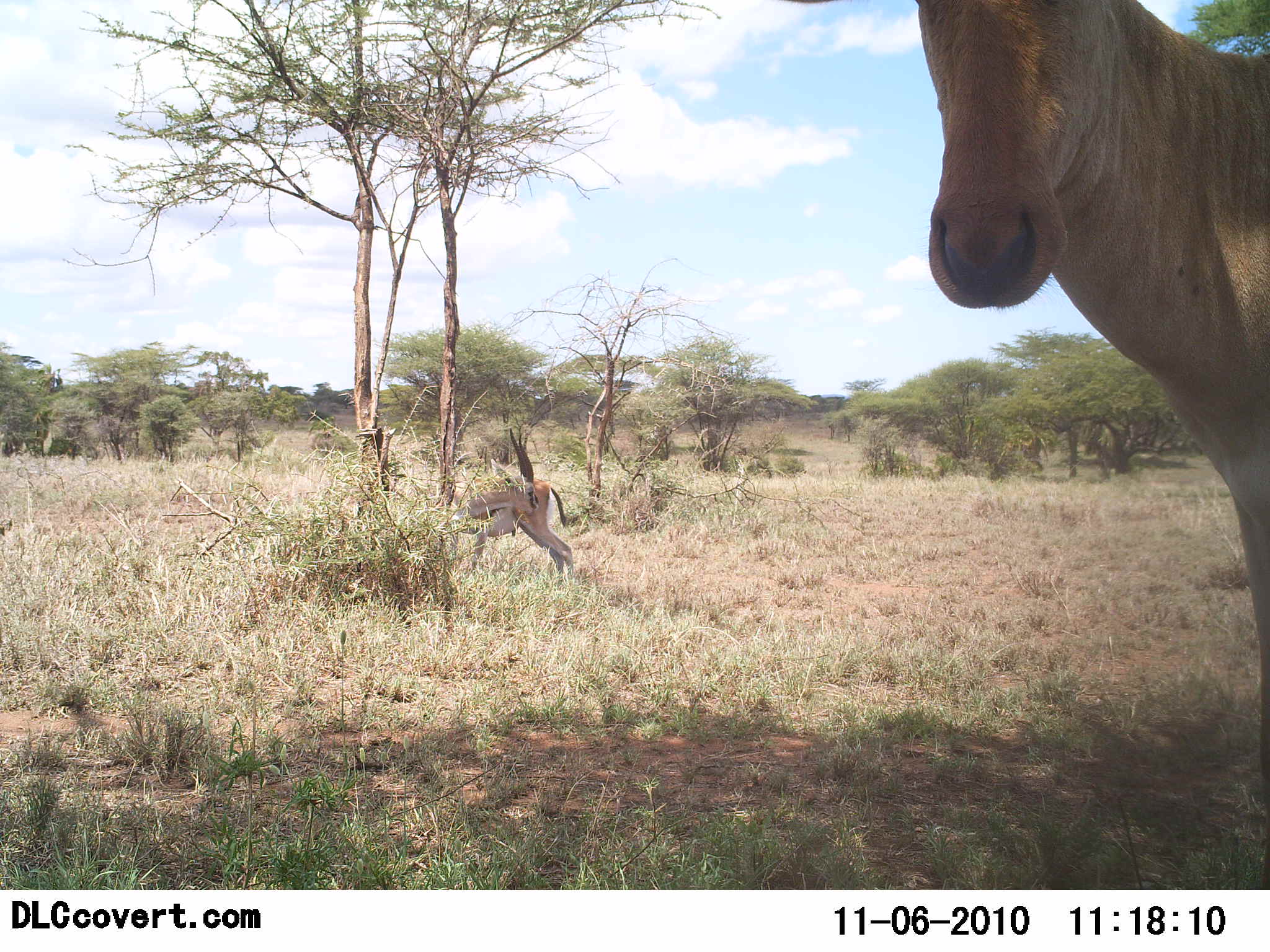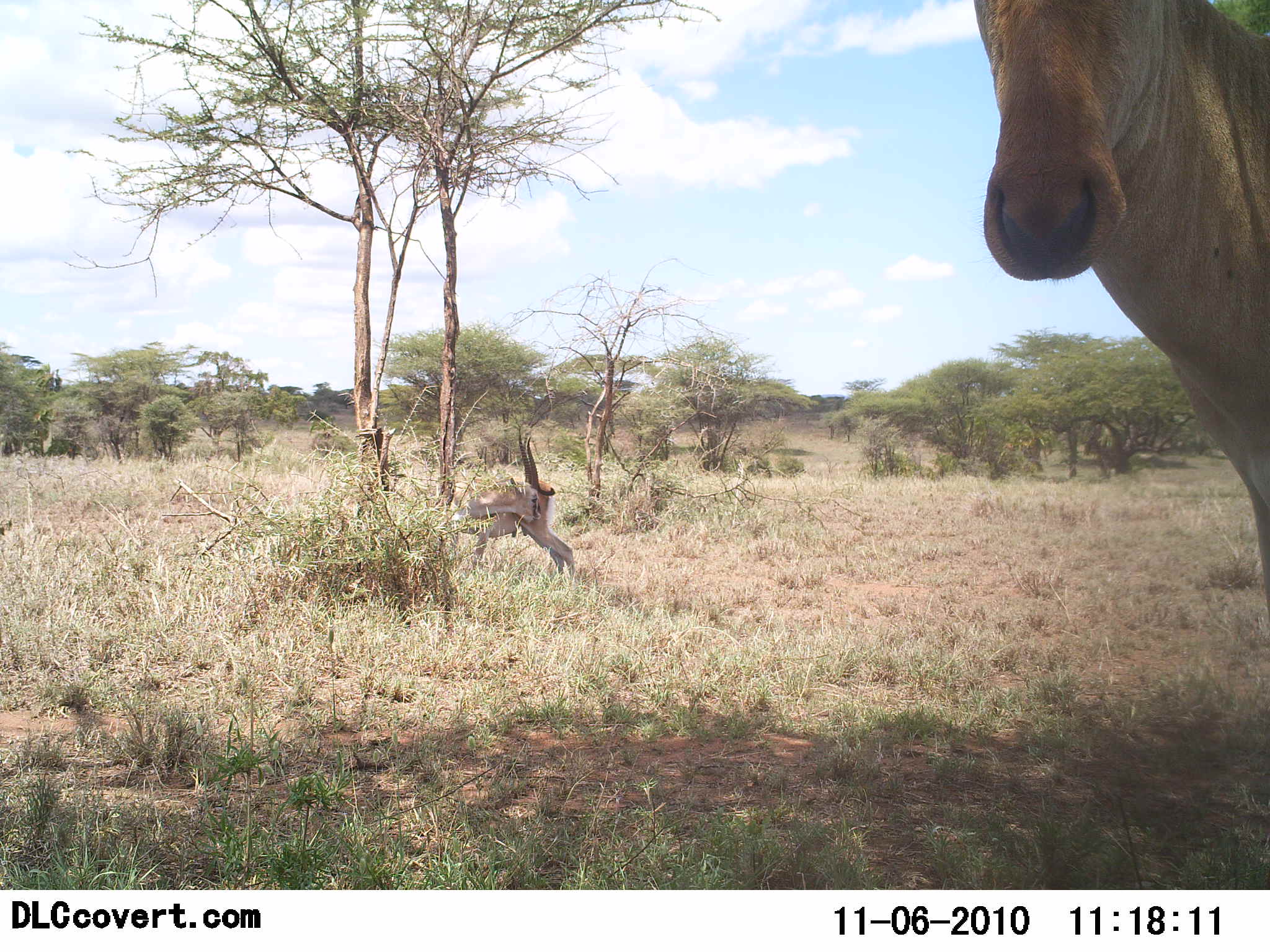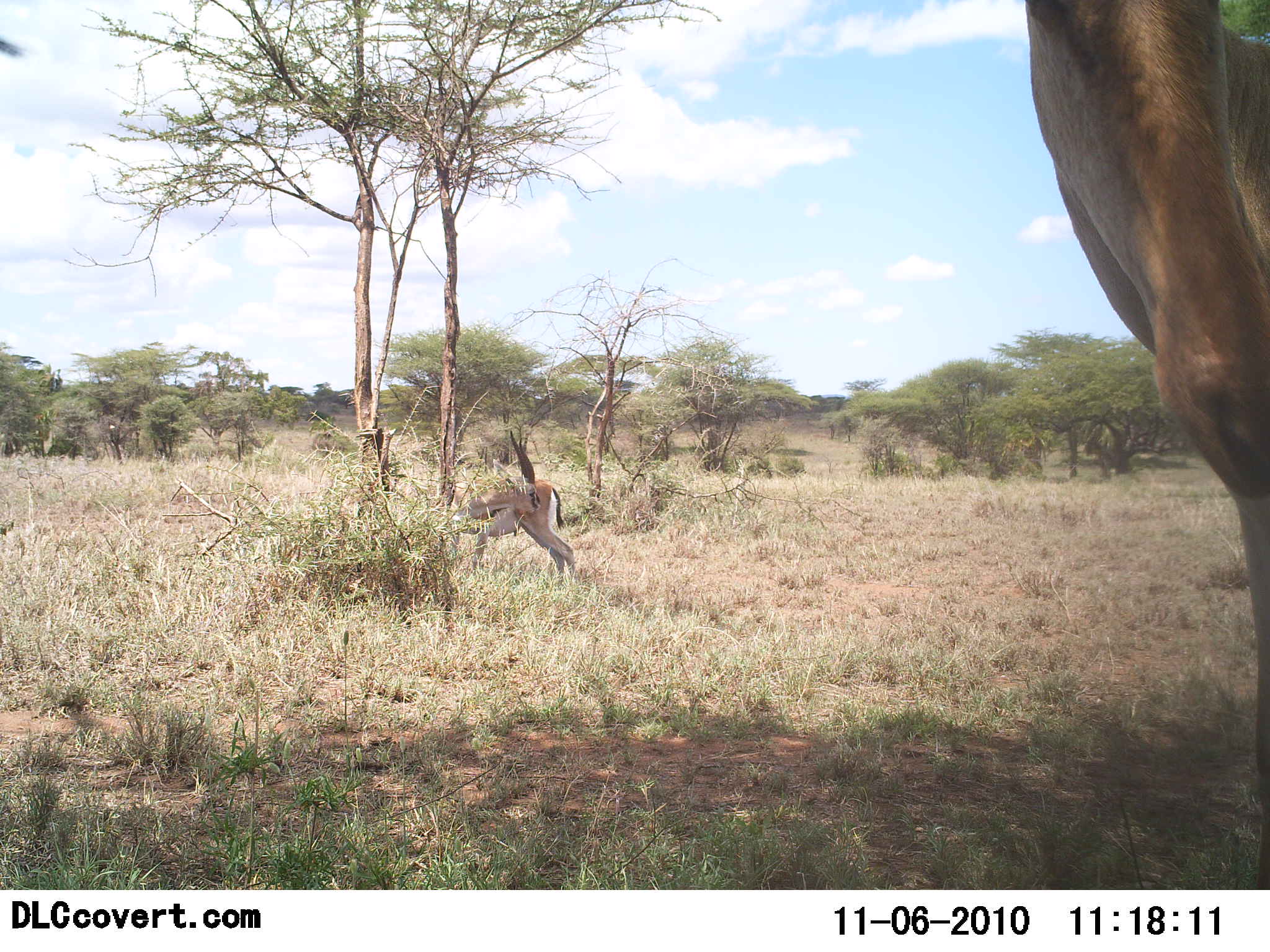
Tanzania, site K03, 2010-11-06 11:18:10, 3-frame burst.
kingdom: Animalia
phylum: Chordata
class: Mammalia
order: Artiodactyla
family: Bovidae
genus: Eudorcas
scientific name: Eudorcas thomsonii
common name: thomson's gazelle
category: gazellethomsons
Gazellethomsons (thomson's gazelle) (Eudorcas thomsonii), count 1. Behavior (volunteer vote fractions): standing 91%, resting 0%, moving 0%, interacting 0%. Young present (vote fraction): 0%. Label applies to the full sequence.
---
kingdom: Animalia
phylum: Chordata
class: Mammalia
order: Artiodactyla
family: Bovidae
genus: Alcelaphus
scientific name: Alcelaphus buselaphus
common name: hartebeest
Hartebeest (Alcelaphus buselaphus), count 1. Behavior (volunteer vote fractions): standing 100%, resting 0%, moving 0%, interacting 0%. Young present (vote fraction): 0%. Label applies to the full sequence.